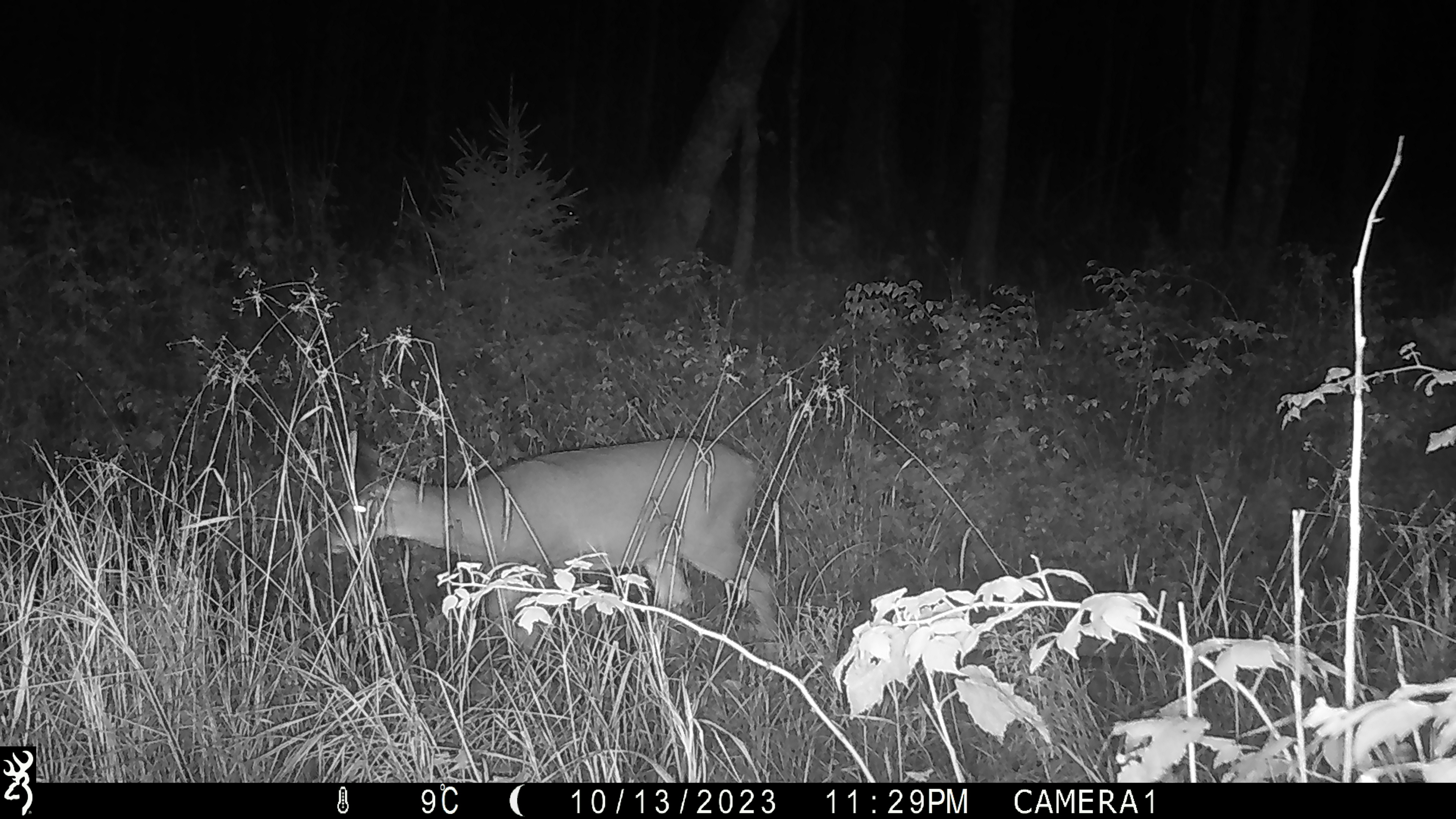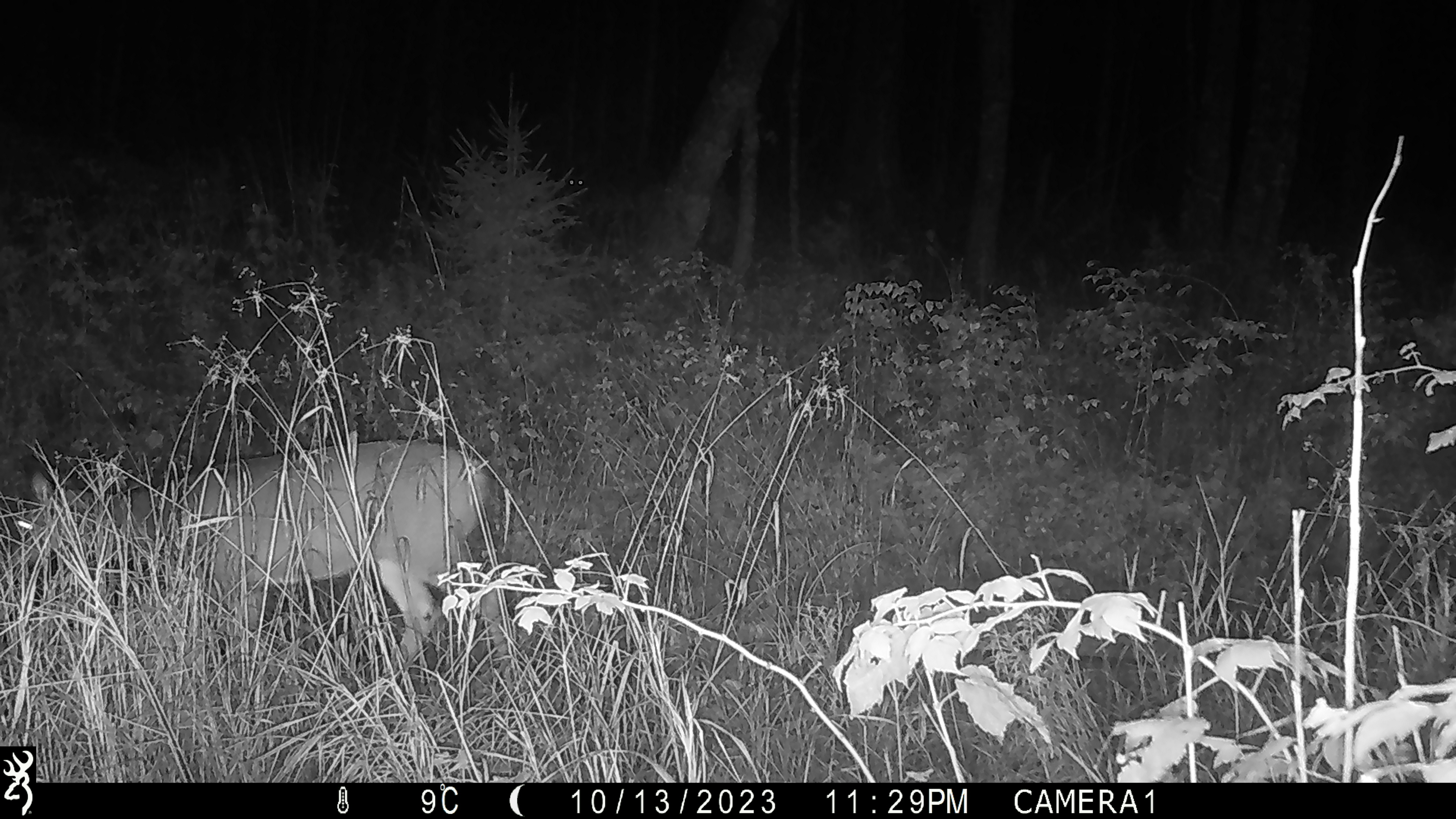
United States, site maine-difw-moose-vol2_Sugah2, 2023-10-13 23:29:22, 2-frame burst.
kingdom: Animalia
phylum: Chordata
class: Mammalia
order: Artiodactyla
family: Cervidae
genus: Odocoileus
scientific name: Odocoileus virginianus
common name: white-tailed deer